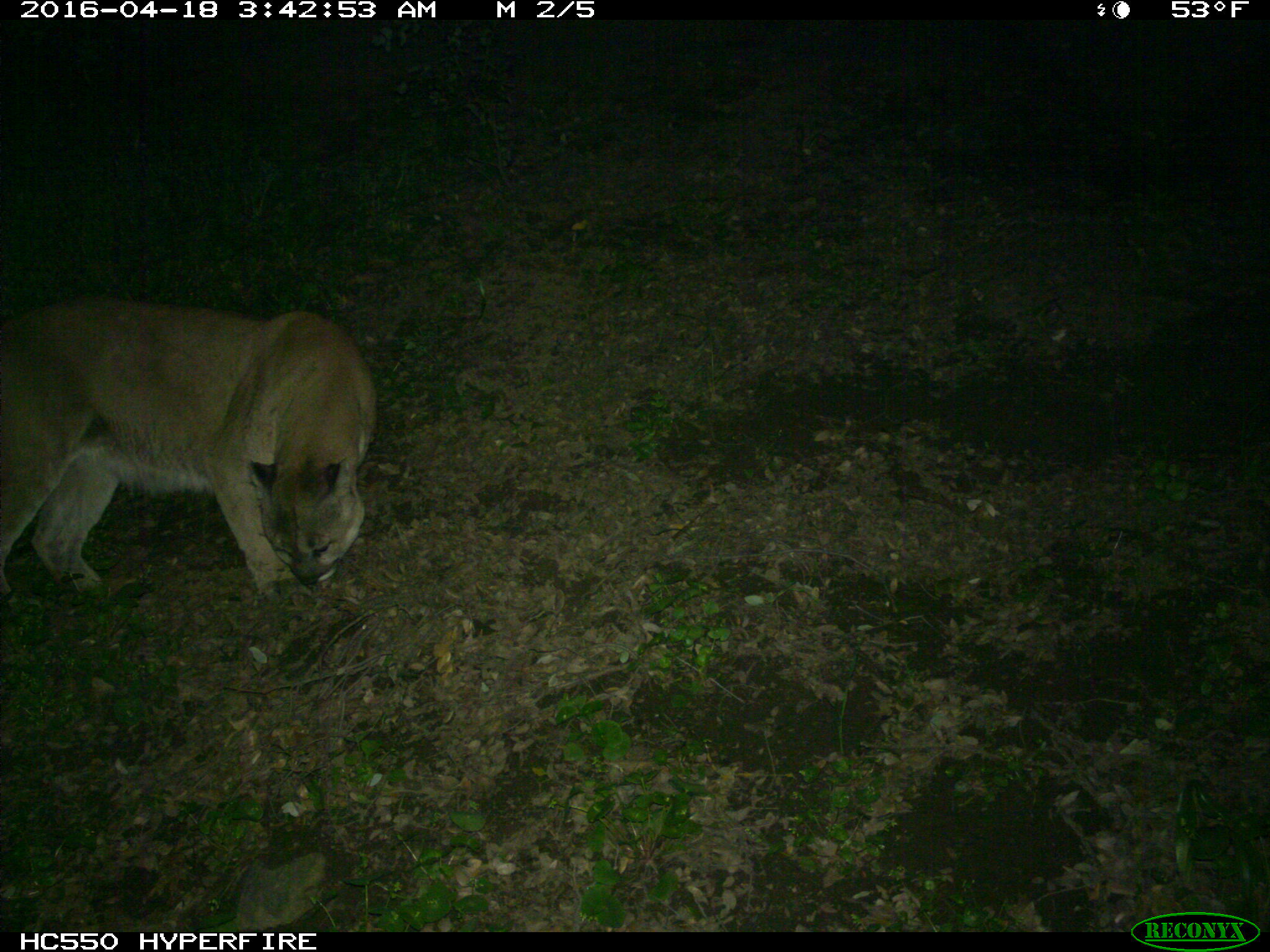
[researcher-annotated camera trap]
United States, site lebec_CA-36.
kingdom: Animalia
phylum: Chordata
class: Mammalia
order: Carnivora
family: Felidae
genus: Puma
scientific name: Puma concolor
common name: mountain lion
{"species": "Puma concolor (mountain lion)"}